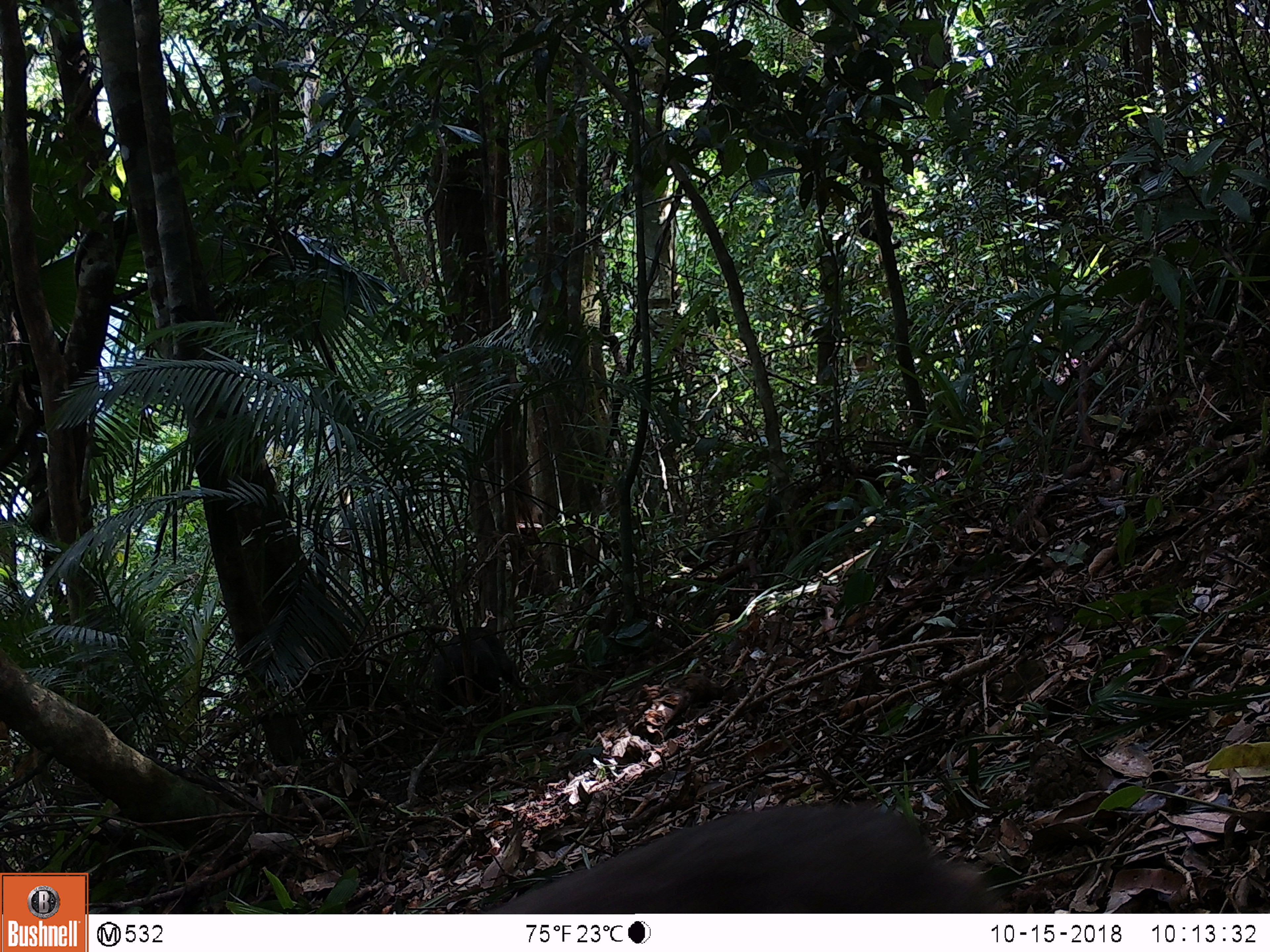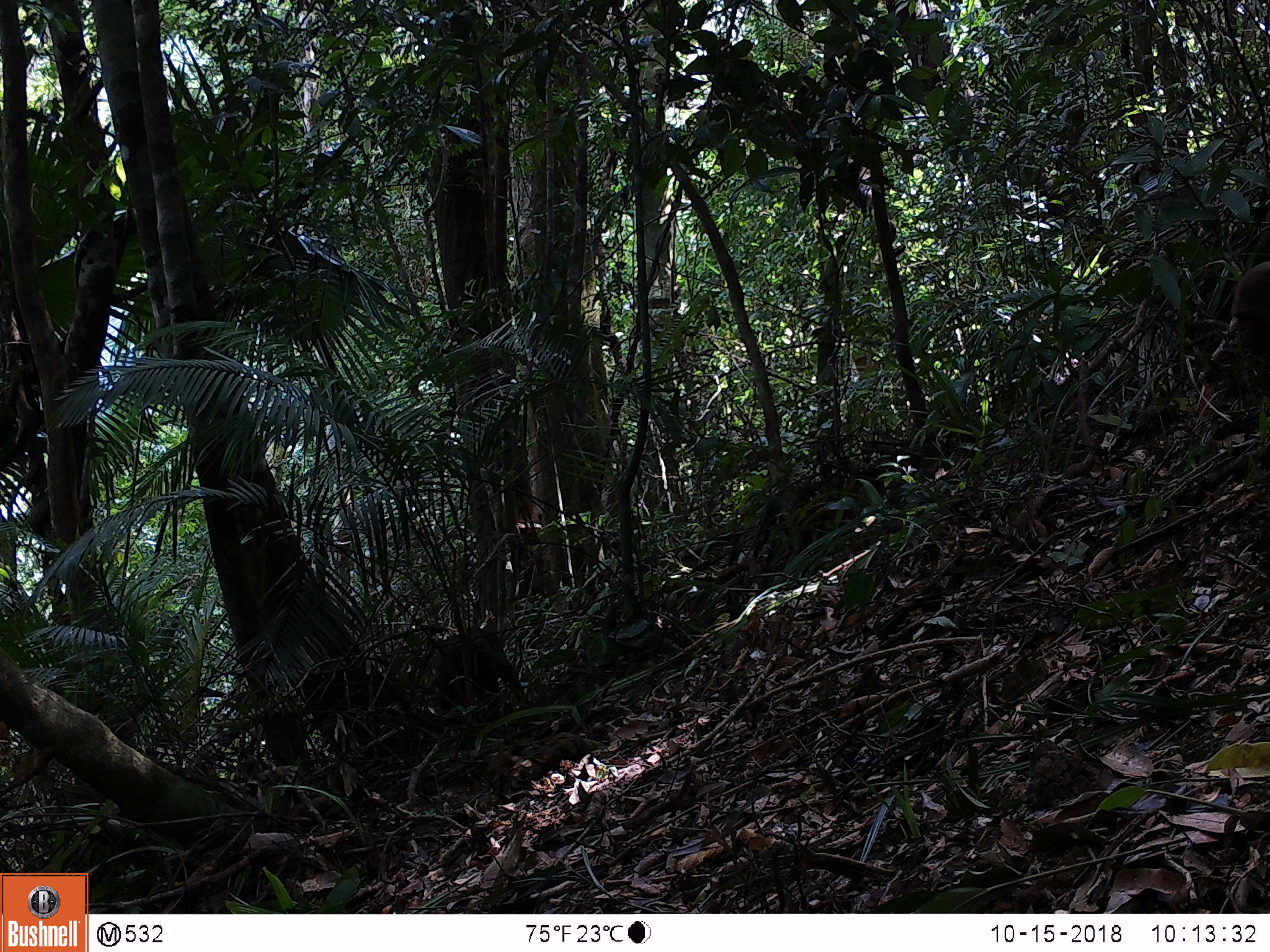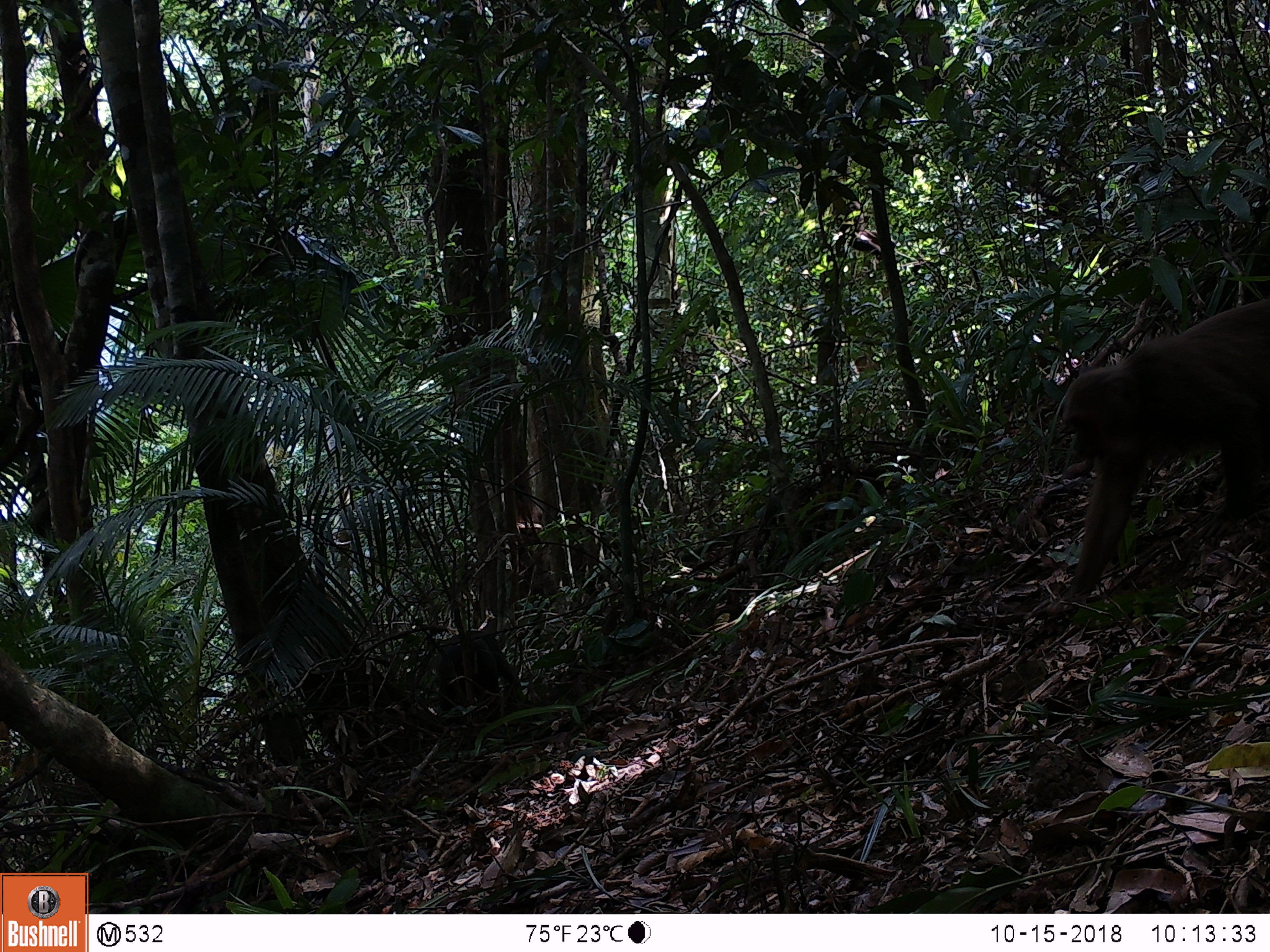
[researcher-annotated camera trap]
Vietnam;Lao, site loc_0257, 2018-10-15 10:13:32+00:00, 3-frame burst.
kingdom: Animalia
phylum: Chordata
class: Mammalia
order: Primates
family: Cercopithecidae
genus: Macaca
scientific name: Macaca arctoides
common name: stump-tailed macaque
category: stump tailed macaque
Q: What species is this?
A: Stump tailed macaque (stump-tailed macaque) (Macaca arctoides).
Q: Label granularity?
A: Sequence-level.